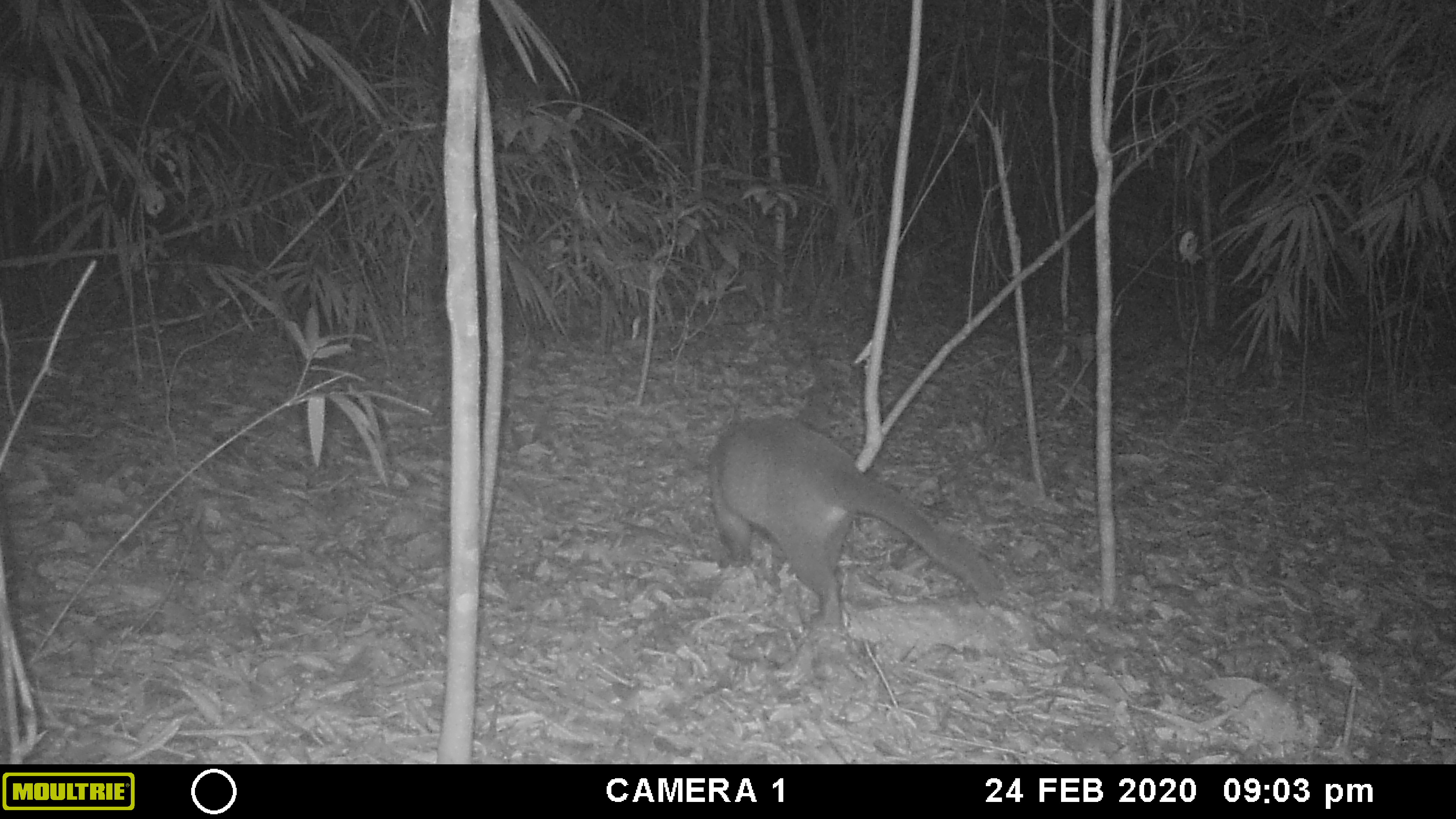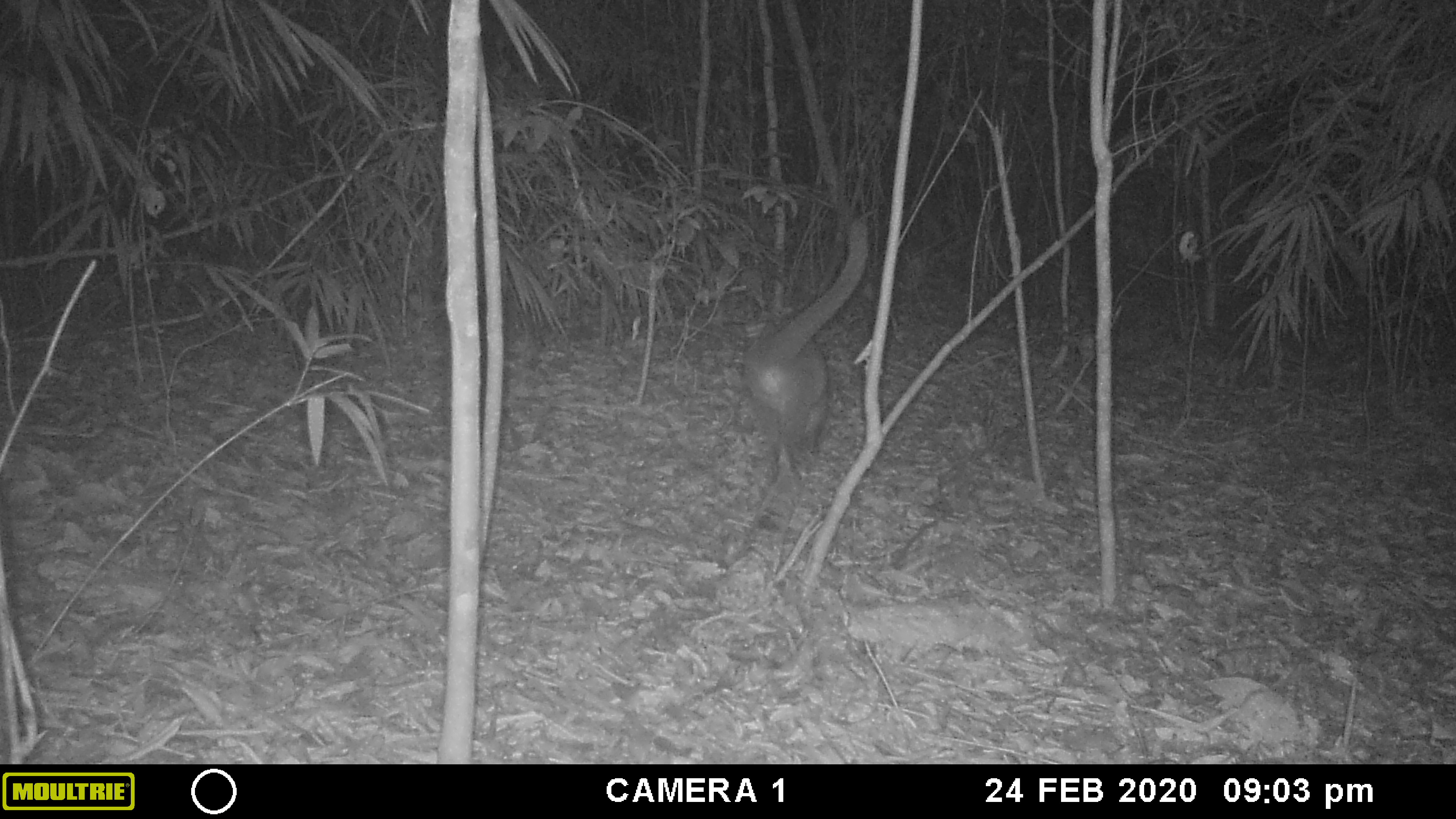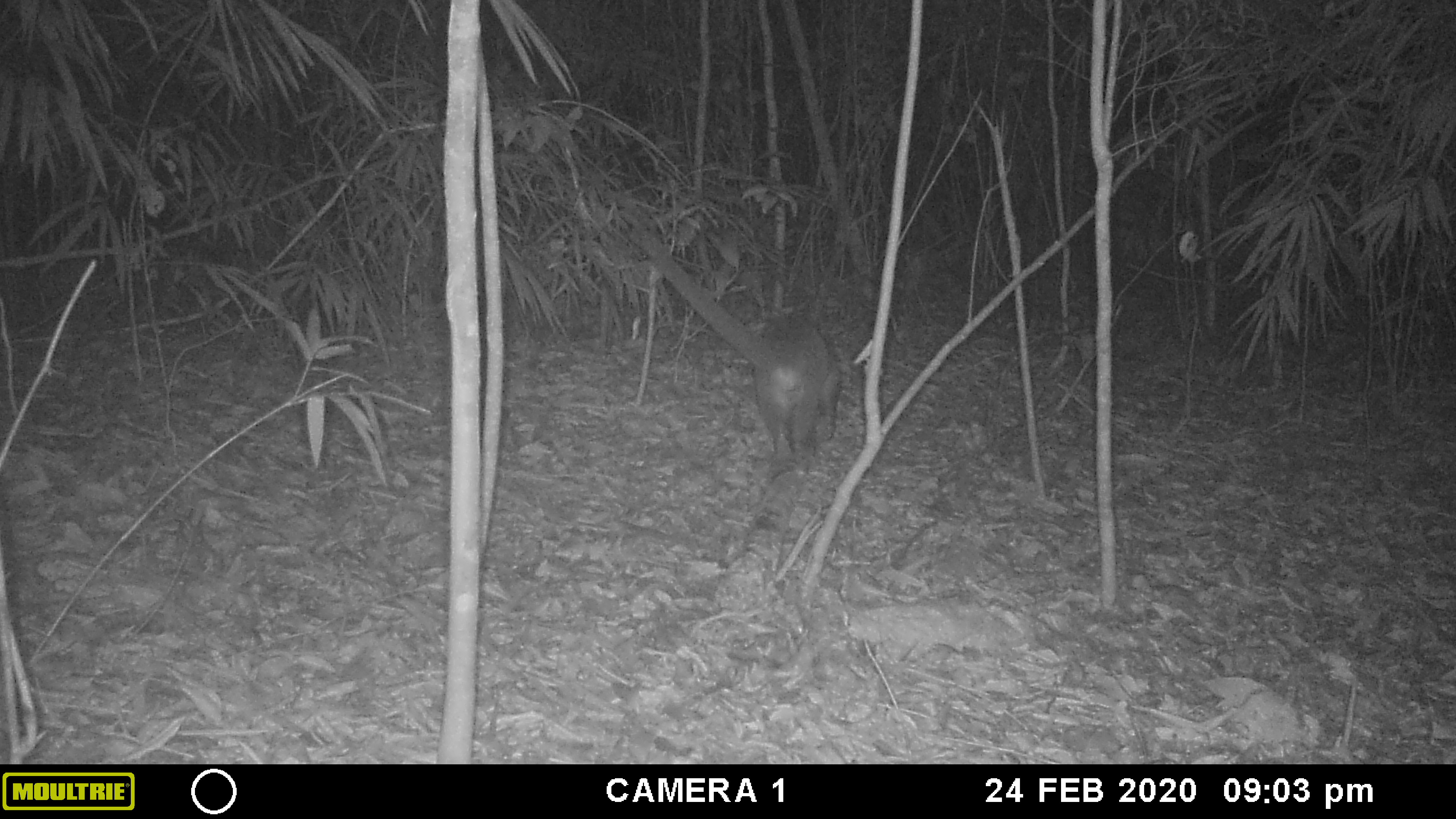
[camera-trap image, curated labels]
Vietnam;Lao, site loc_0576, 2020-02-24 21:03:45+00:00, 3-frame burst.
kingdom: Animalia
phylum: Chordata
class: Mammalia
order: Carnivora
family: Viverridae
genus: Paguma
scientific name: Paguma larvata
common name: masked palm civet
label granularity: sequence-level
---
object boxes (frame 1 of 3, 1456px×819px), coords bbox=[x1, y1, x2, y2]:
masked palm civet: bbox=[705, 416, 1000, 629]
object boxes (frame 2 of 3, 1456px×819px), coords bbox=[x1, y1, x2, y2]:
masked palm civet: bbox=[740, 217, 869, 484]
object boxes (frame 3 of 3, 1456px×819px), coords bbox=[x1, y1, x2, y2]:
masked palm civet: bbox=[626, 223, 844, 456]